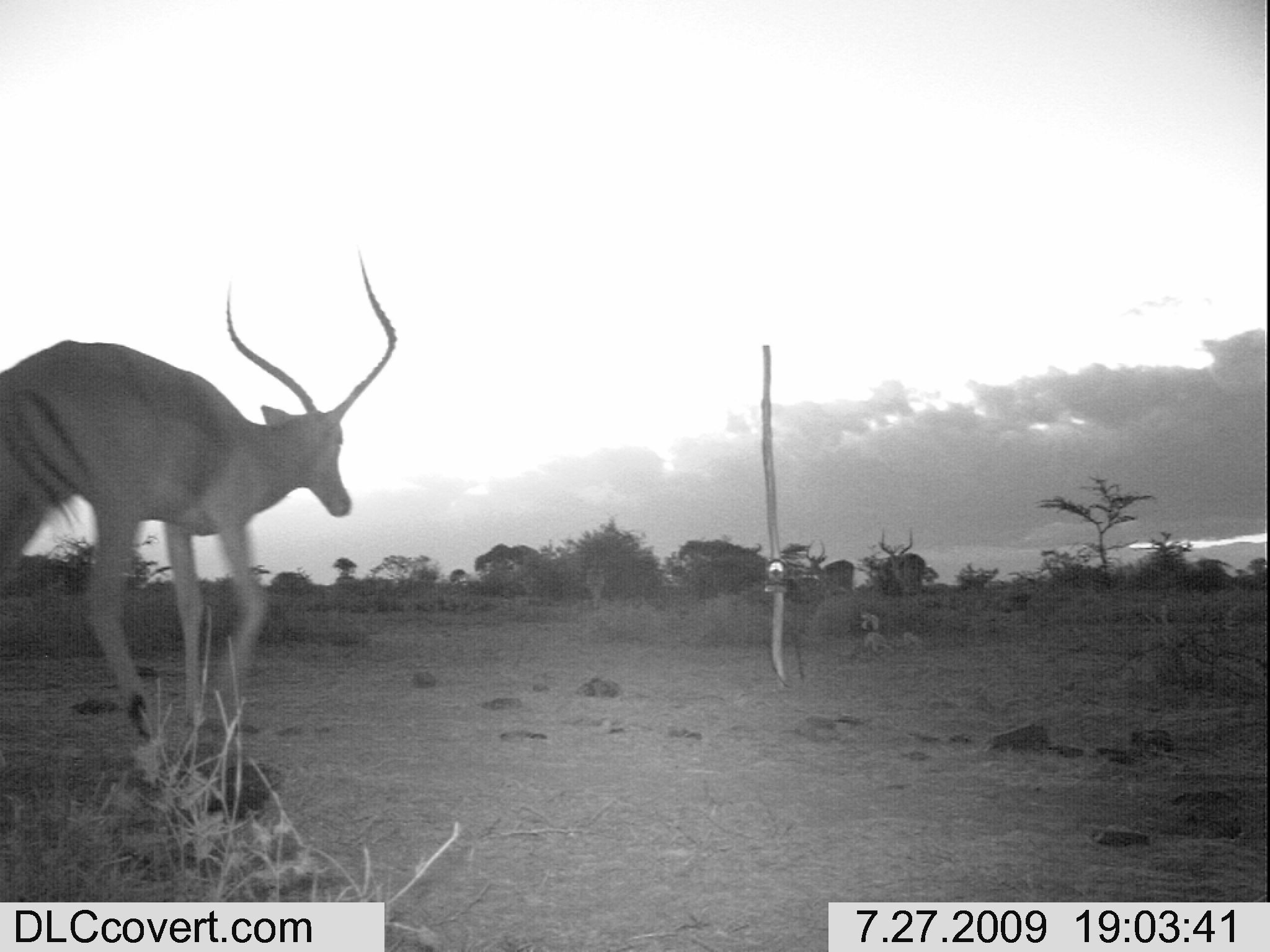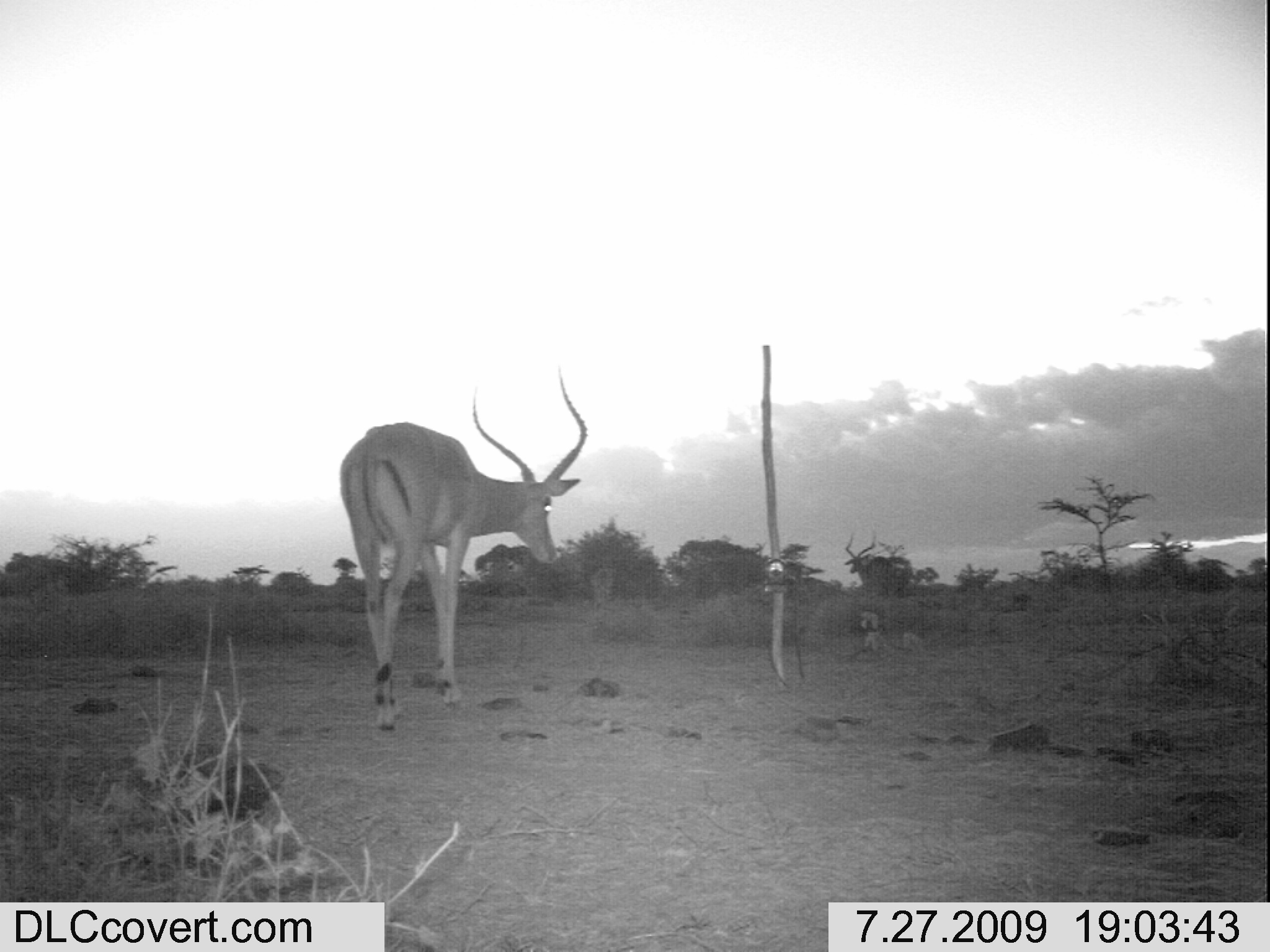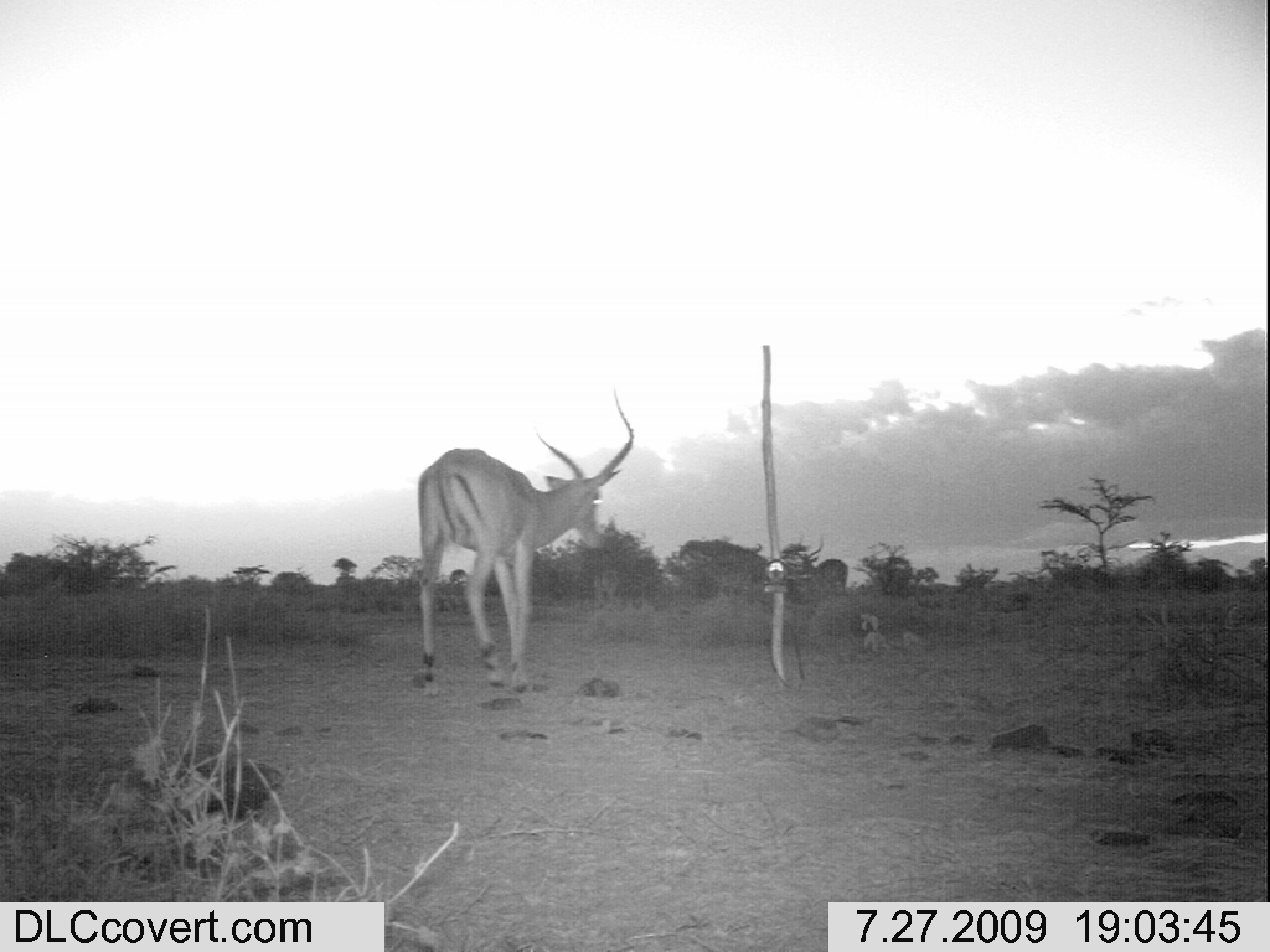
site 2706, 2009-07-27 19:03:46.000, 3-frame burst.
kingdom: Animalia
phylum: Chordata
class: Mammalia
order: Artiodactyla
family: Bovidae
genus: Aepyceros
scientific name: Aepyceros melampus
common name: impala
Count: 3.